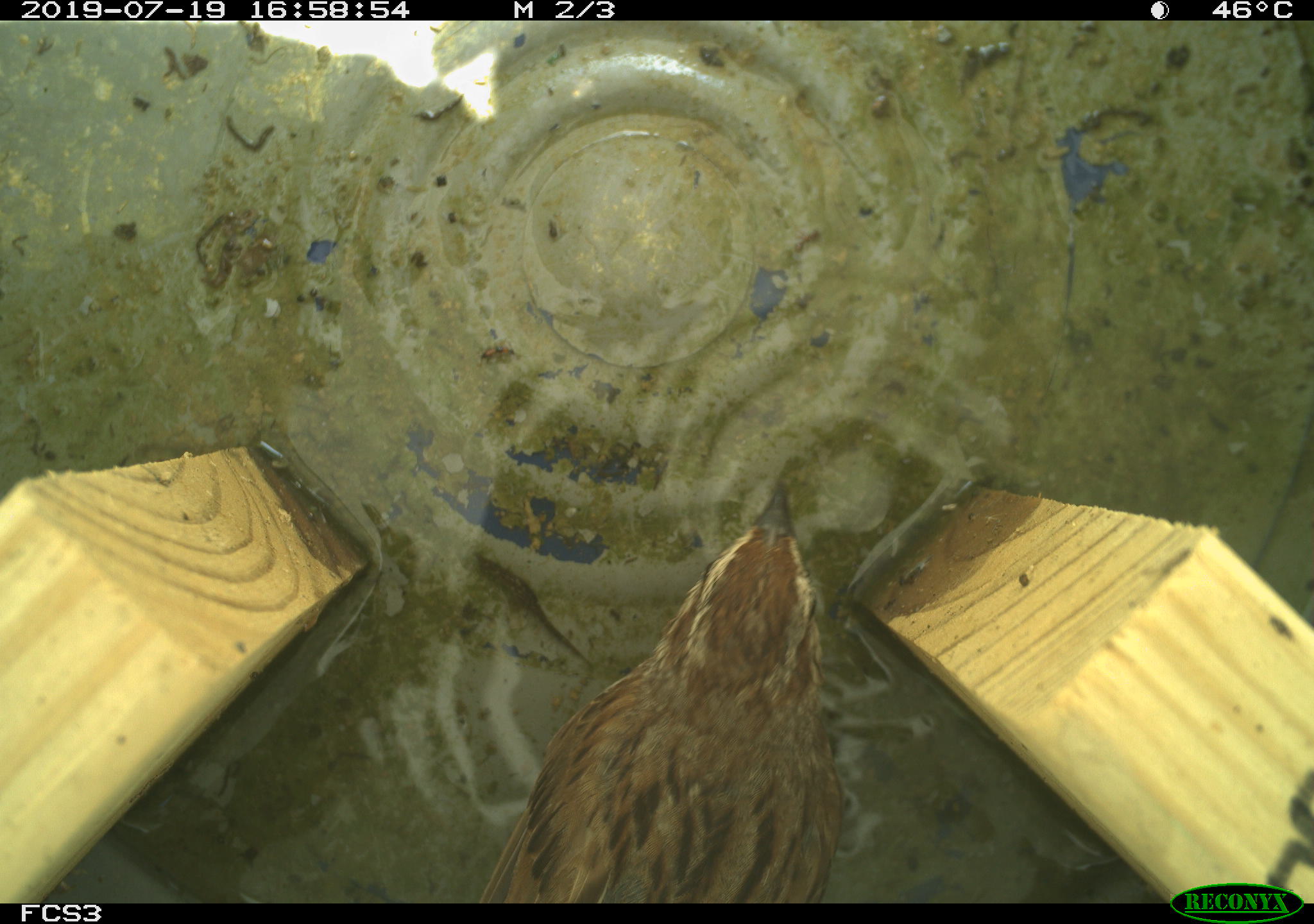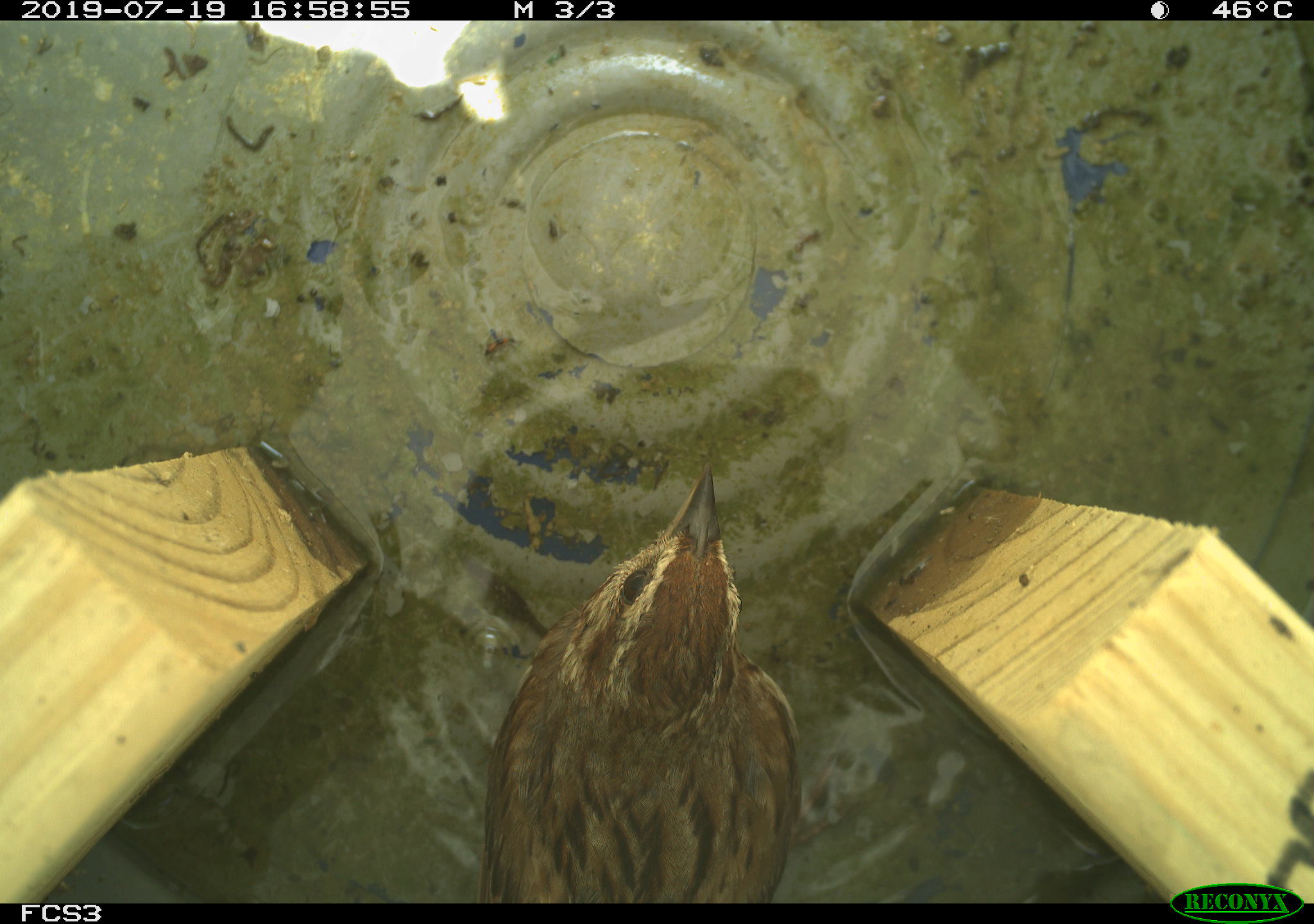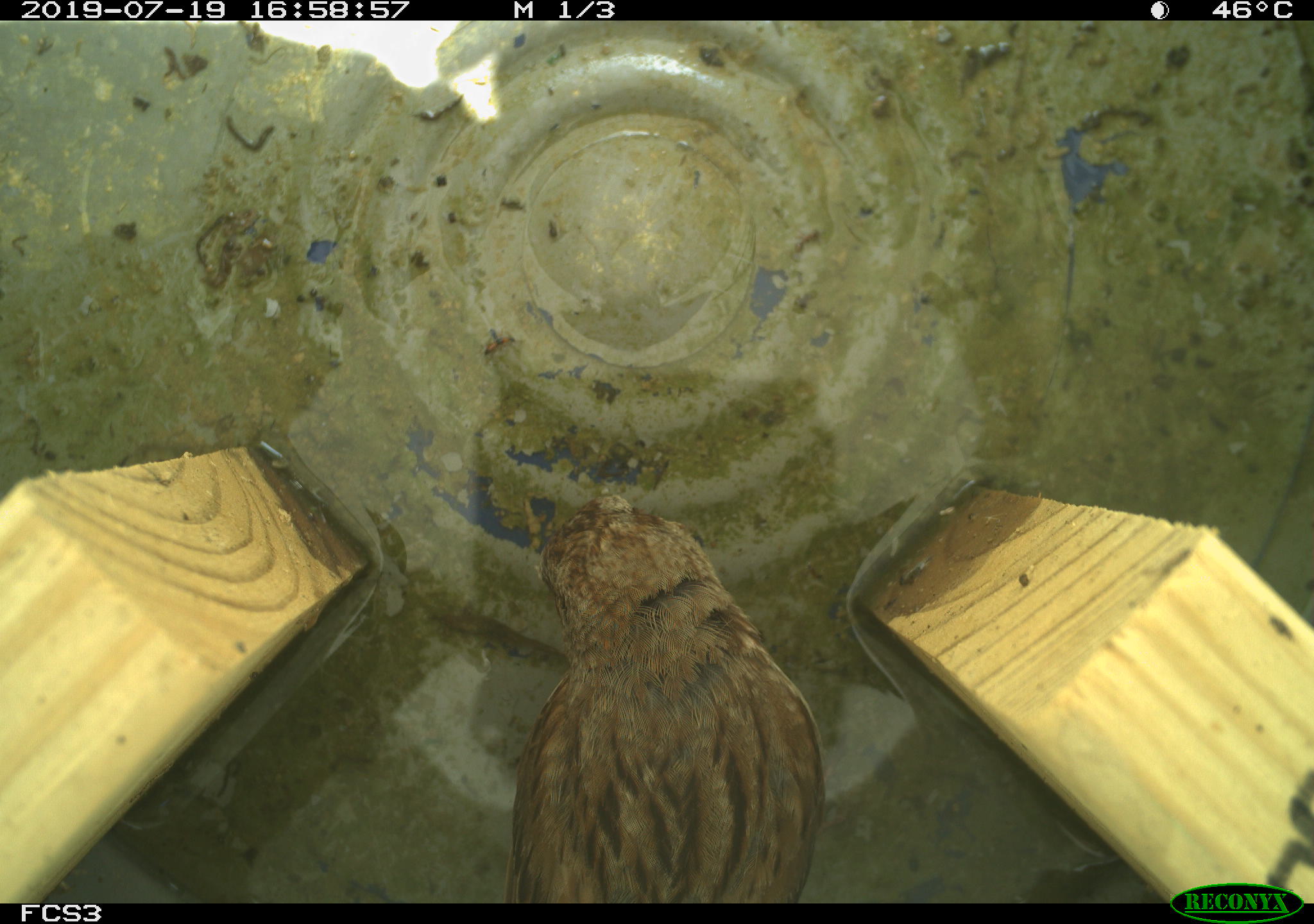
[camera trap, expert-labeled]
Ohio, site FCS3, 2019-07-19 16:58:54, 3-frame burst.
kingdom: Animalia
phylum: Chordata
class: Aves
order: Passeriformes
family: Passerellidae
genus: Melospiza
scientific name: Melospiza melodia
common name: song sparrow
Song sparrow (Melospiza melodia).